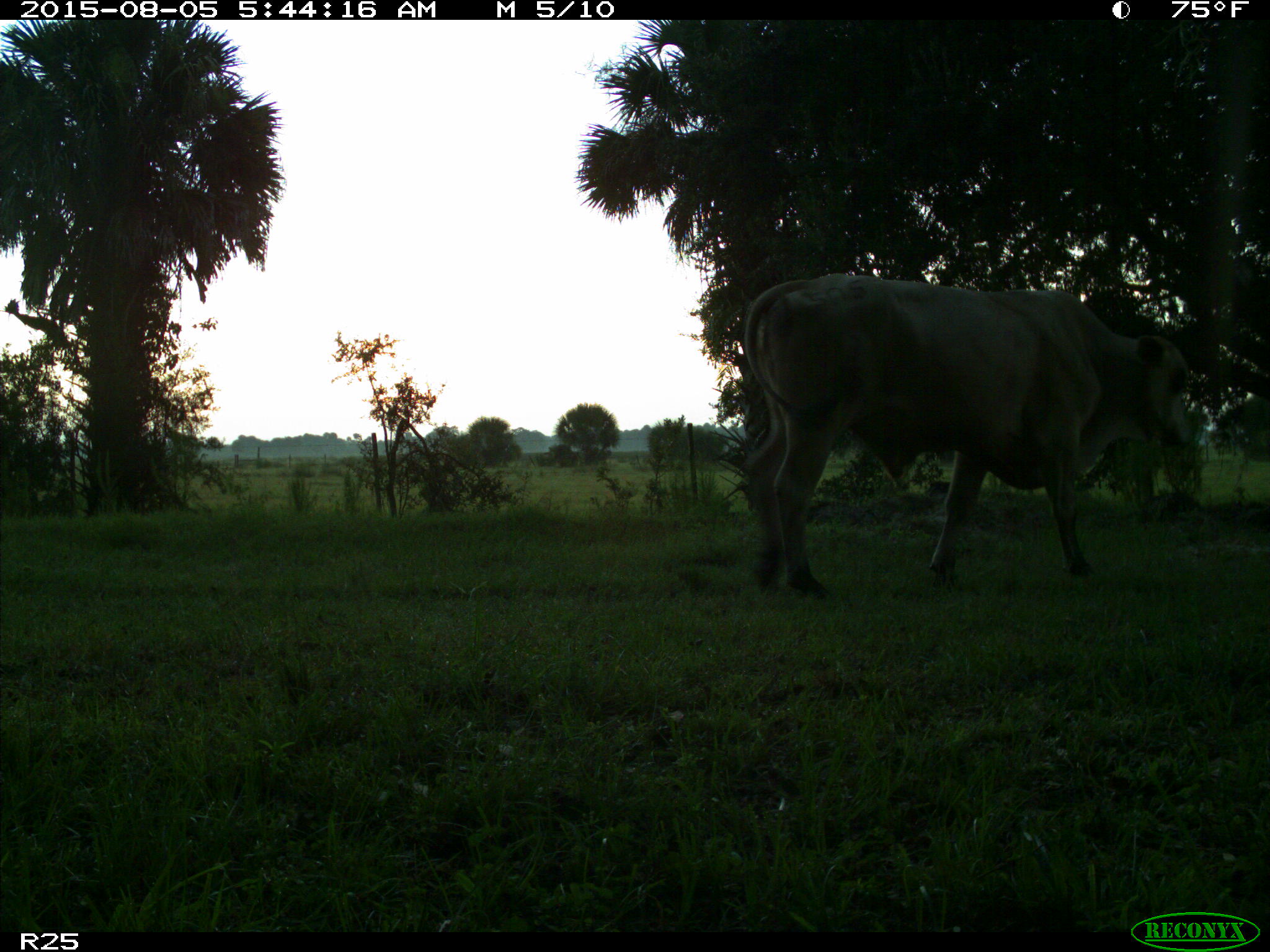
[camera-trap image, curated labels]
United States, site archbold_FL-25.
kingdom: Animalia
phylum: Chordata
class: Mammalia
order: Artiodactyla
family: Bovidae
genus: Bos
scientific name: Bos taurus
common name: domestic cow